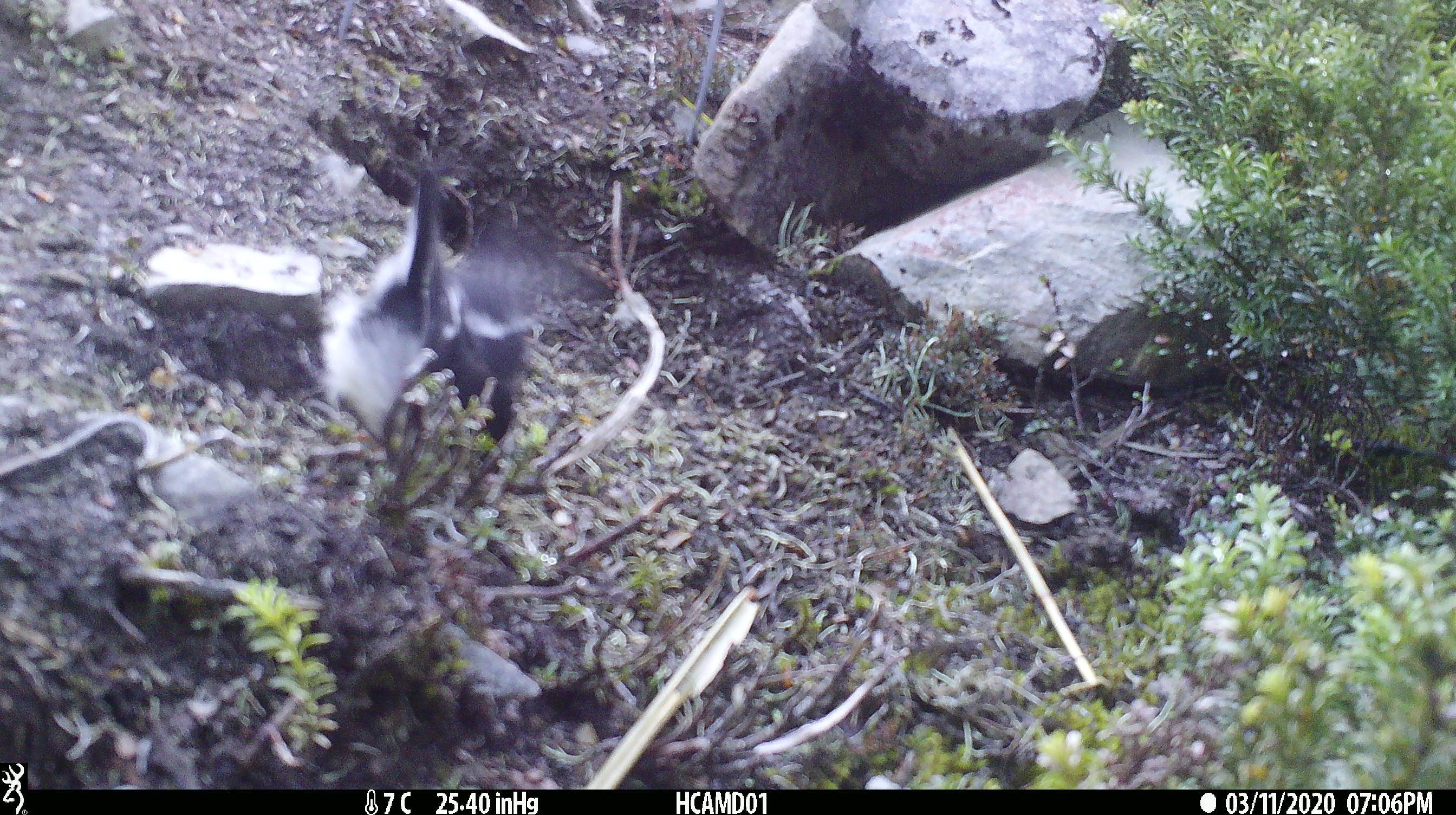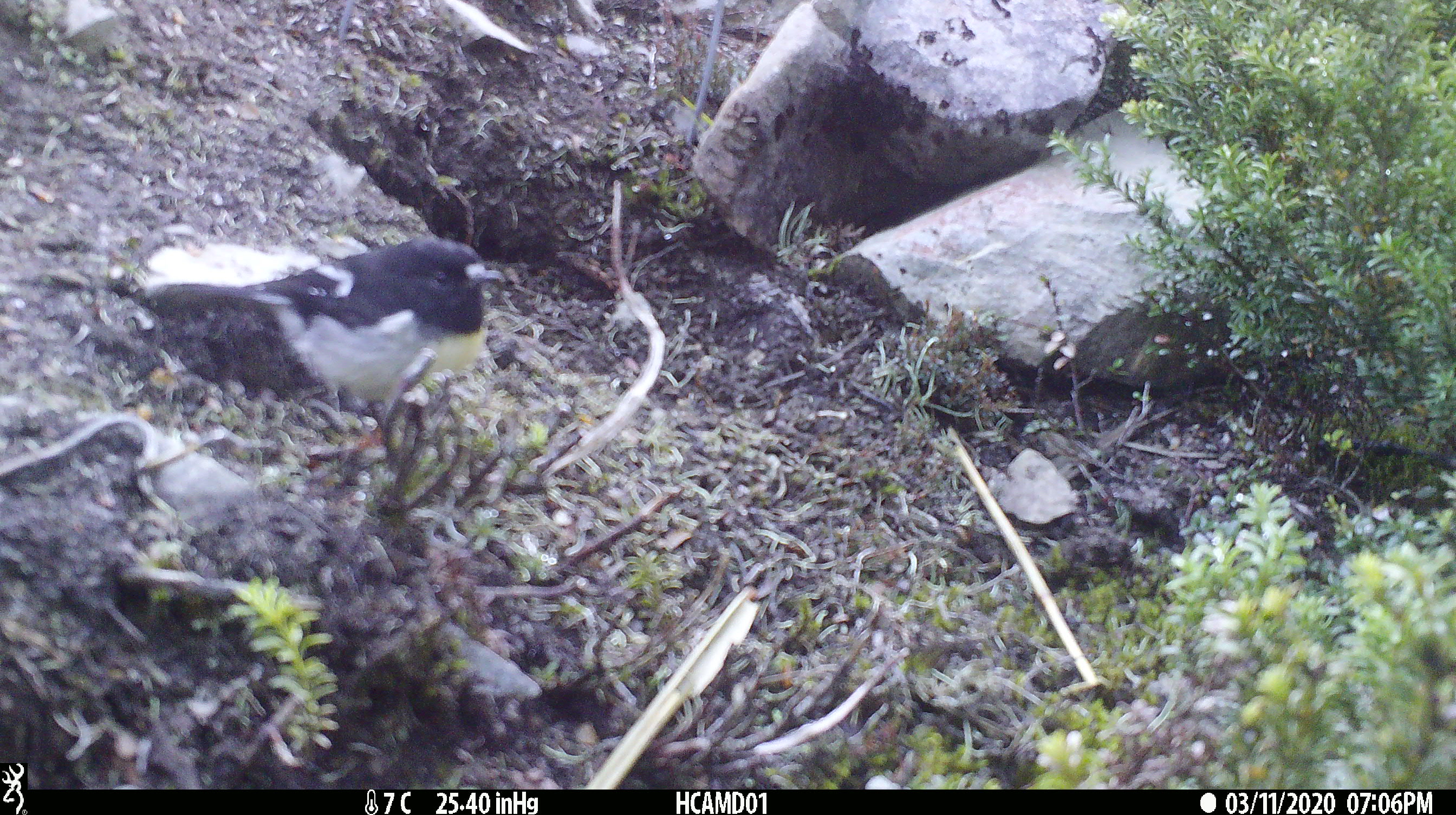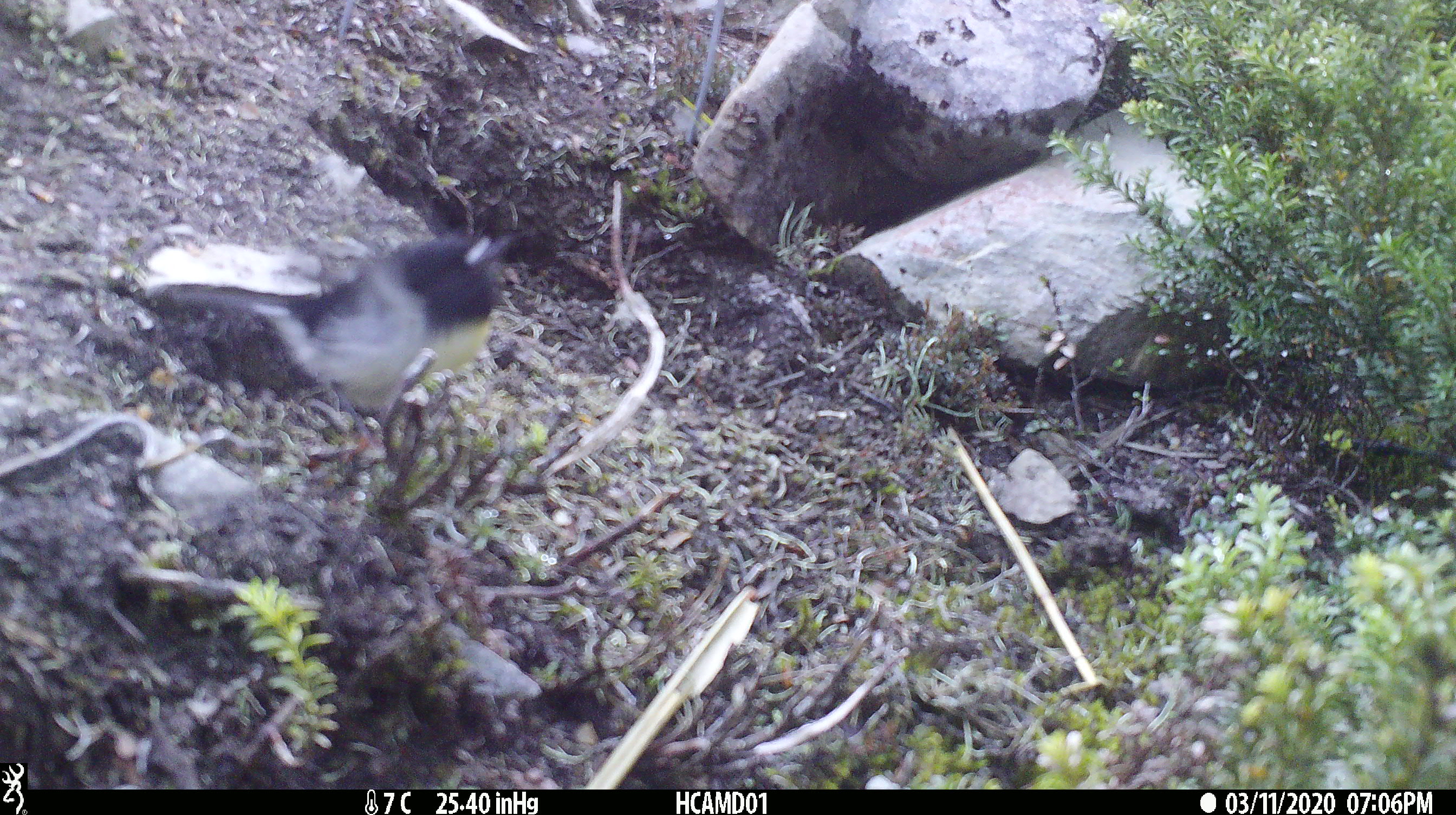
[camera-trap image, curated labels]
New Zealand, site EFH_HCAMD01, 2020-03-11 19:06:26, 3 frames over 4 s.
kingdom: Animalia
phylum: Chordata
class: Aves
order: Passeriformes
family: Petroicidae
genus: Petroica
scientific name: Petroica macrocephala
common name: tomtit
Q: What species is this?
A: Tomtit (Petroica macrocephala).